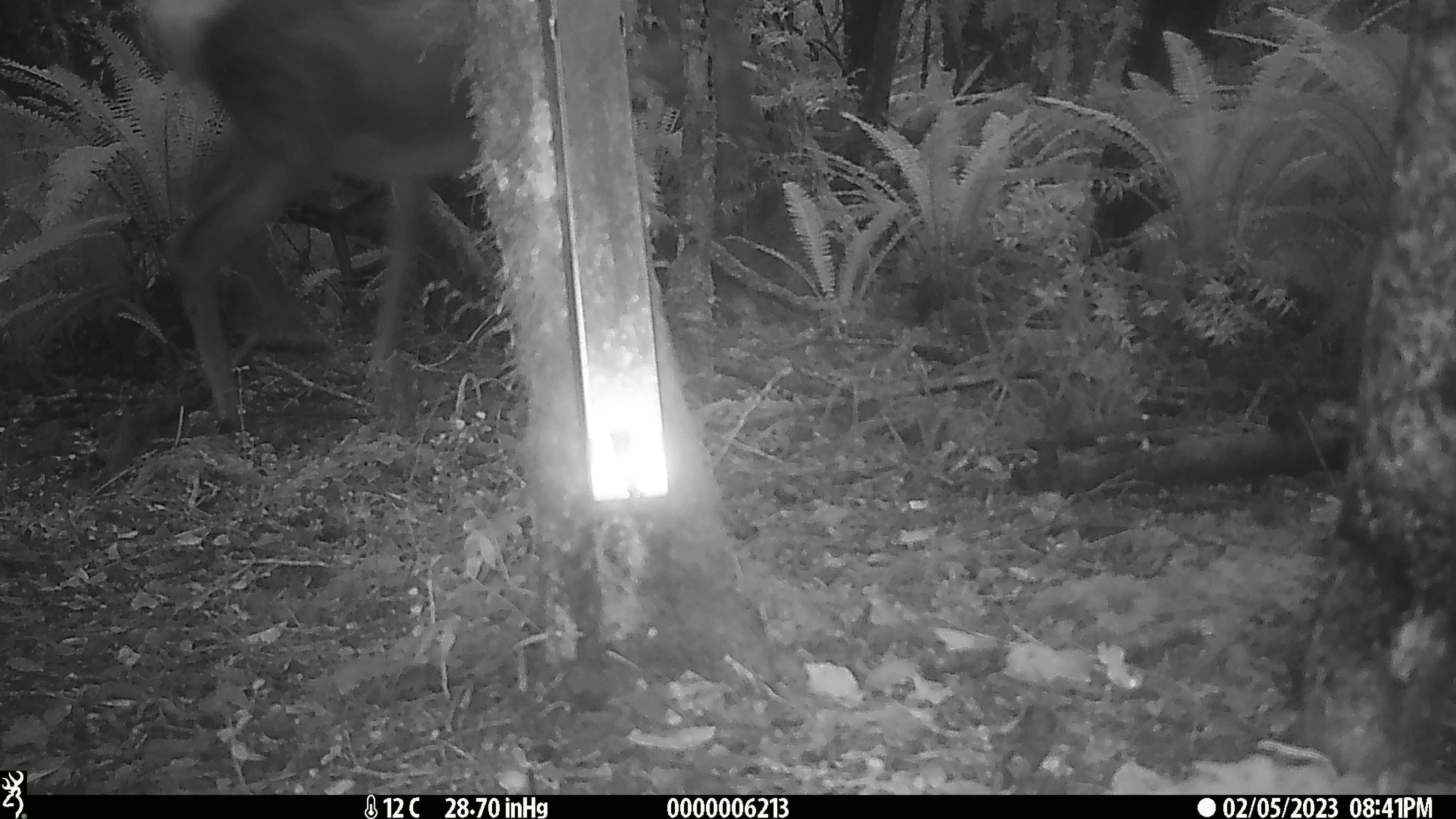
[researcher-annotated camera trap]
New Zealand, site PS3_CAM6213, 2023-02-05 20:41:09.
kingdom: Animalia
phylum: Chordata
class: Mammalia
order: Artiodactyla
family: Cervidae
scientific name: Cervidae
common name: deer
Deer (Cervidae).